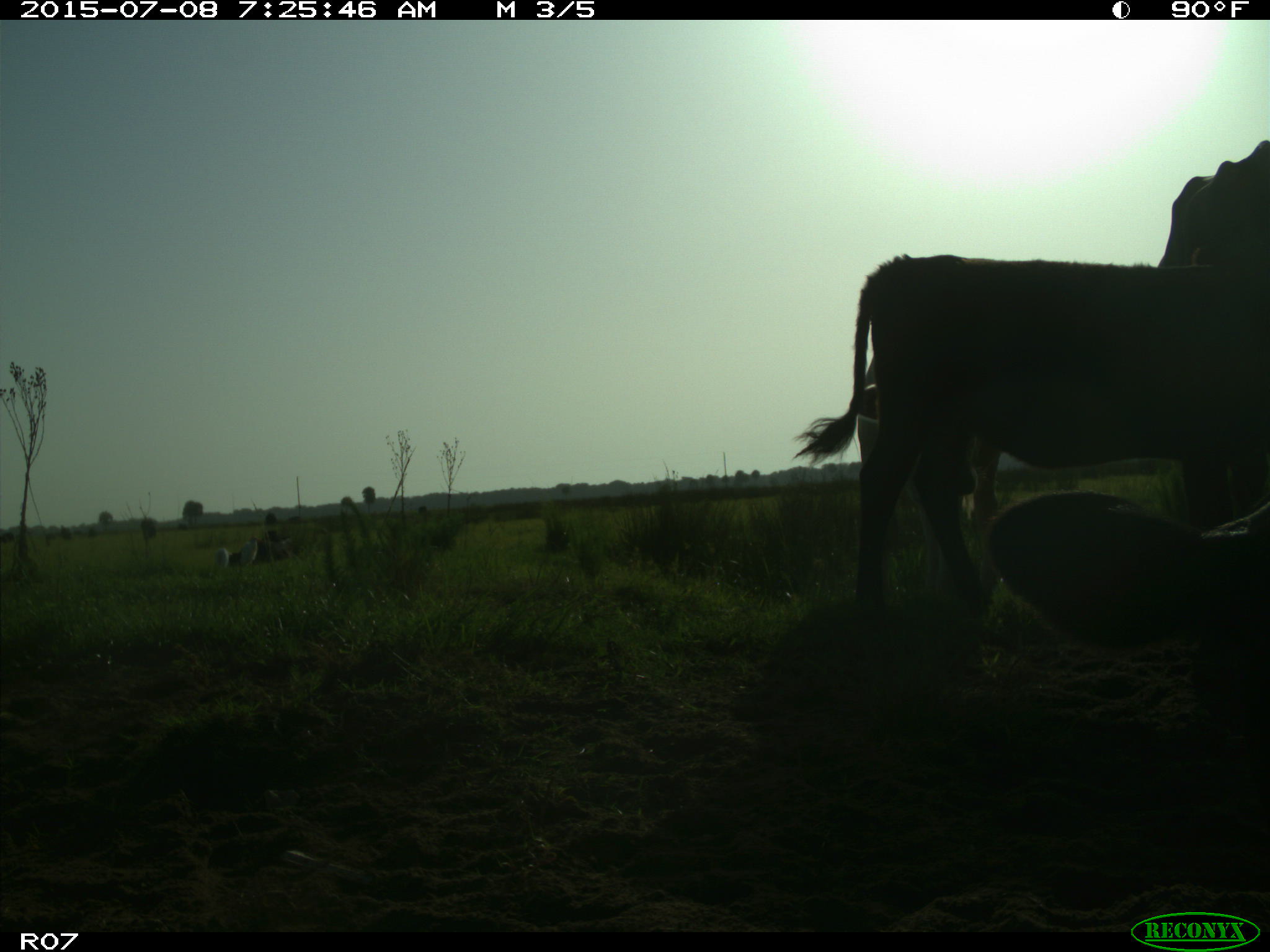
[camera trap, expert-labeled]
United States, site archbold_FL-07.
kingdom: Animalia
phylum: Chordata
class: Mammalia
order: Artiodactyla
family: Bovidae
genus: Bos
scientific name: Bos taurus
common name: domestic cow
Bos taurus (domestic cow).